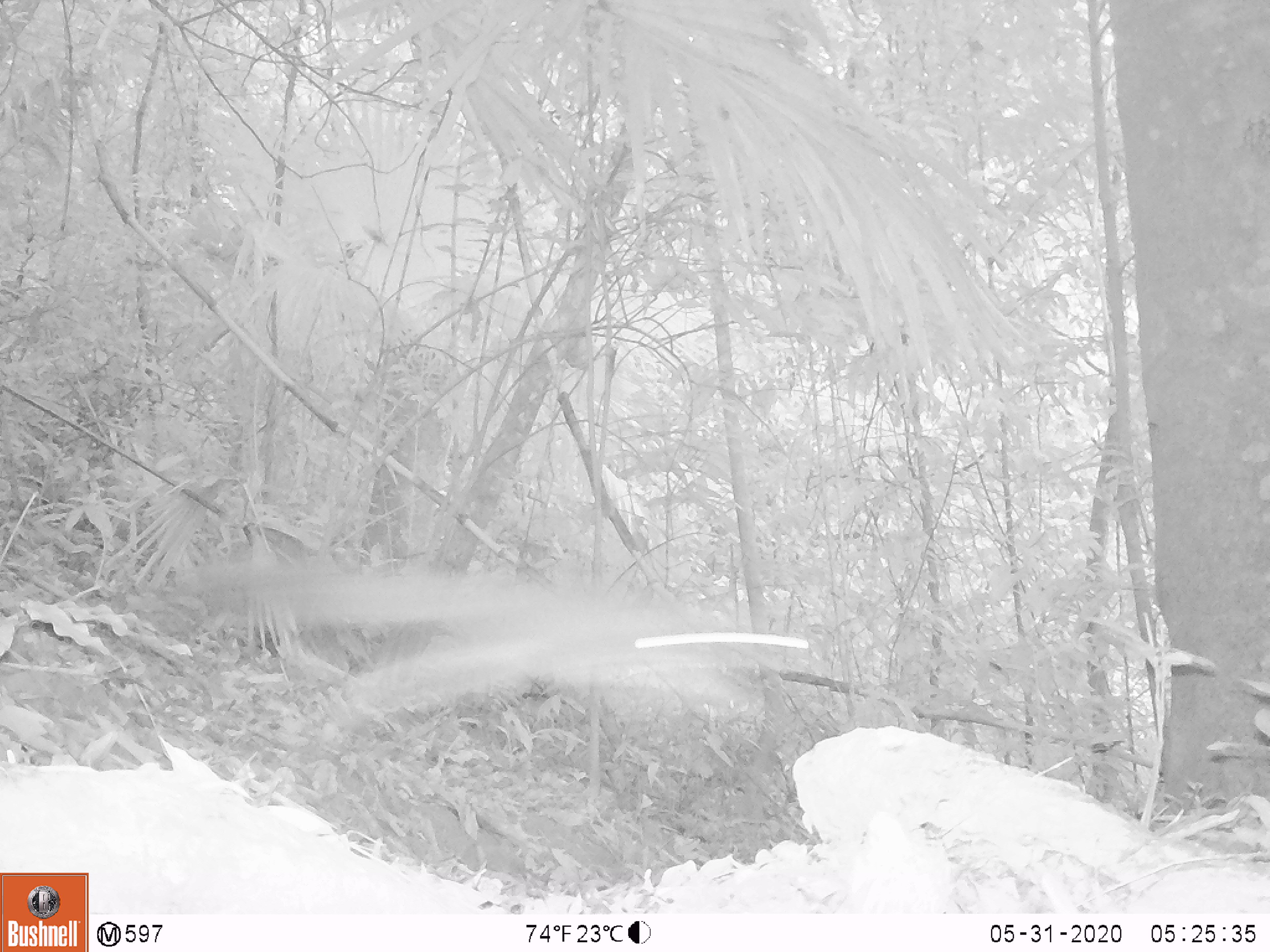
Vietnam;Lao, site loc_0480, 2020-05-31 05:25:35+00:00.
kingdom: Animalia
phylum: Chordata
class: Mammalia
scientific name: Mammalia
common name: mammal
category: unidentified small mammal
Unidentified small mammal (mammal) (Mammalia). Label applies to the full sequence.